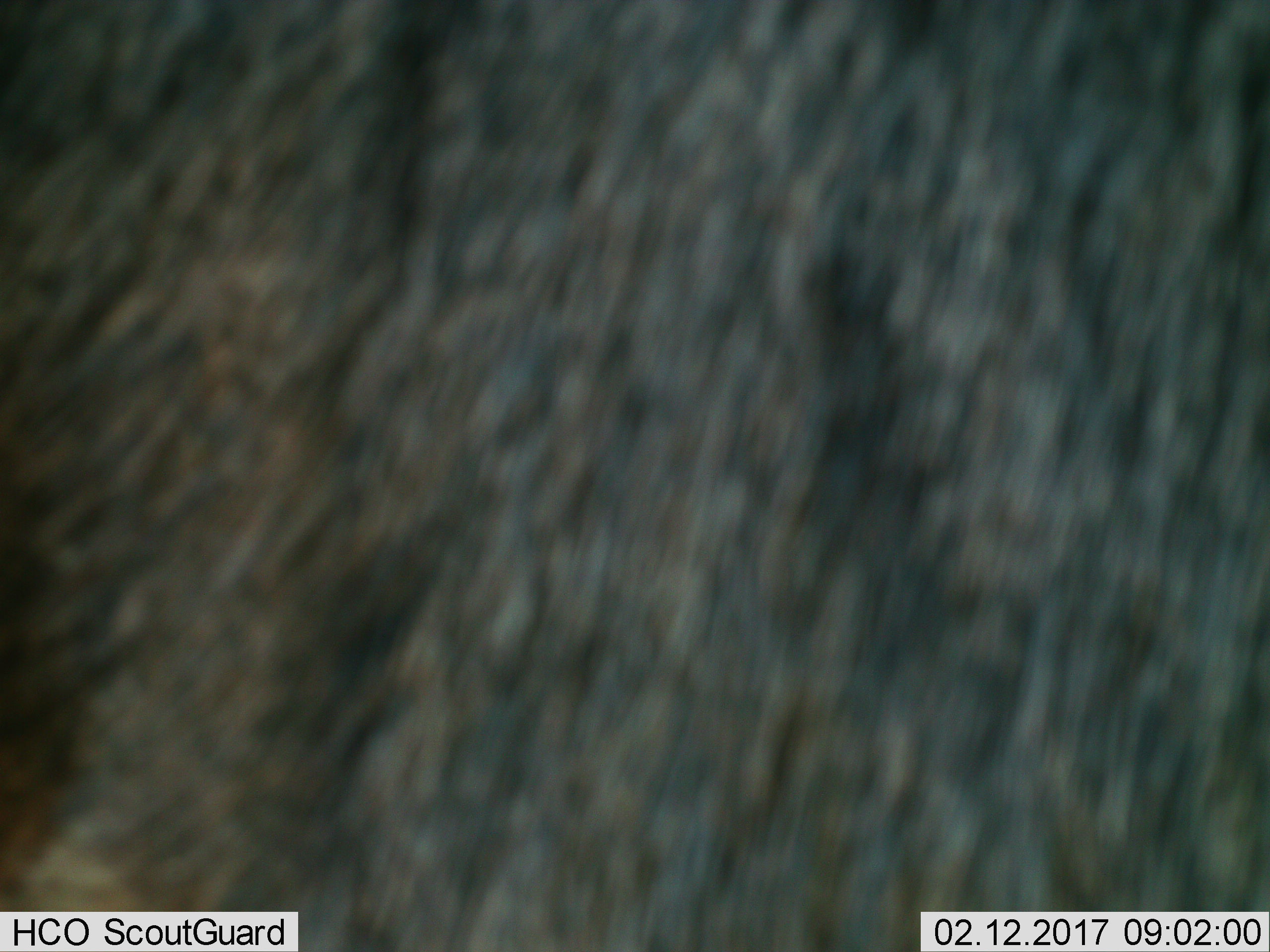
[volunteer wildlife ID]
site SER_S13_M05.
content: unidentified animal